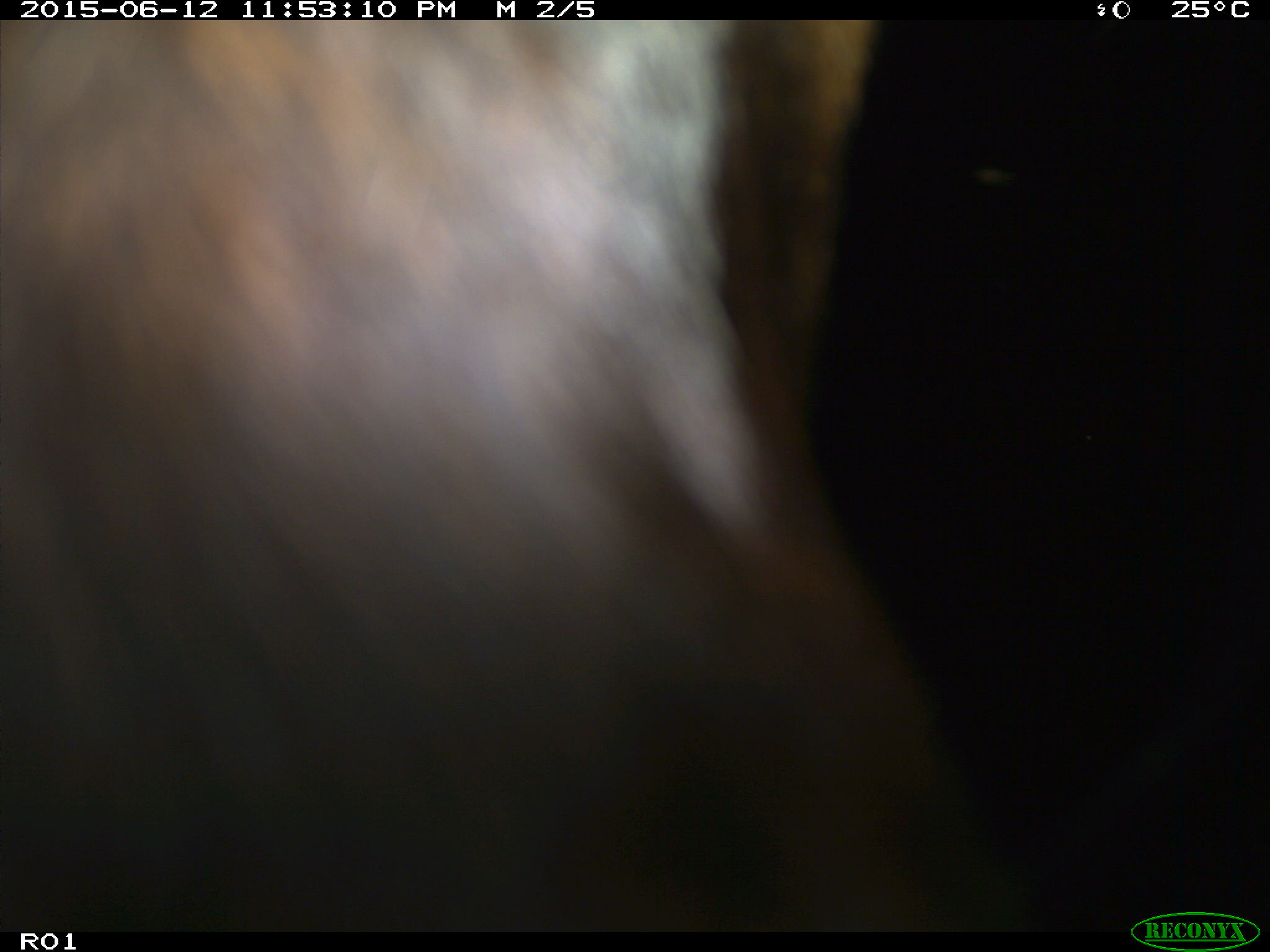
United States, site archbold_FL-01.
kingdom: Animalia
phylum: Chordata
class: Mammalia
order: Artiodactyla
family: Bovidae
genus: Bos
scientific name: Bos taurus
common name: domestic cow